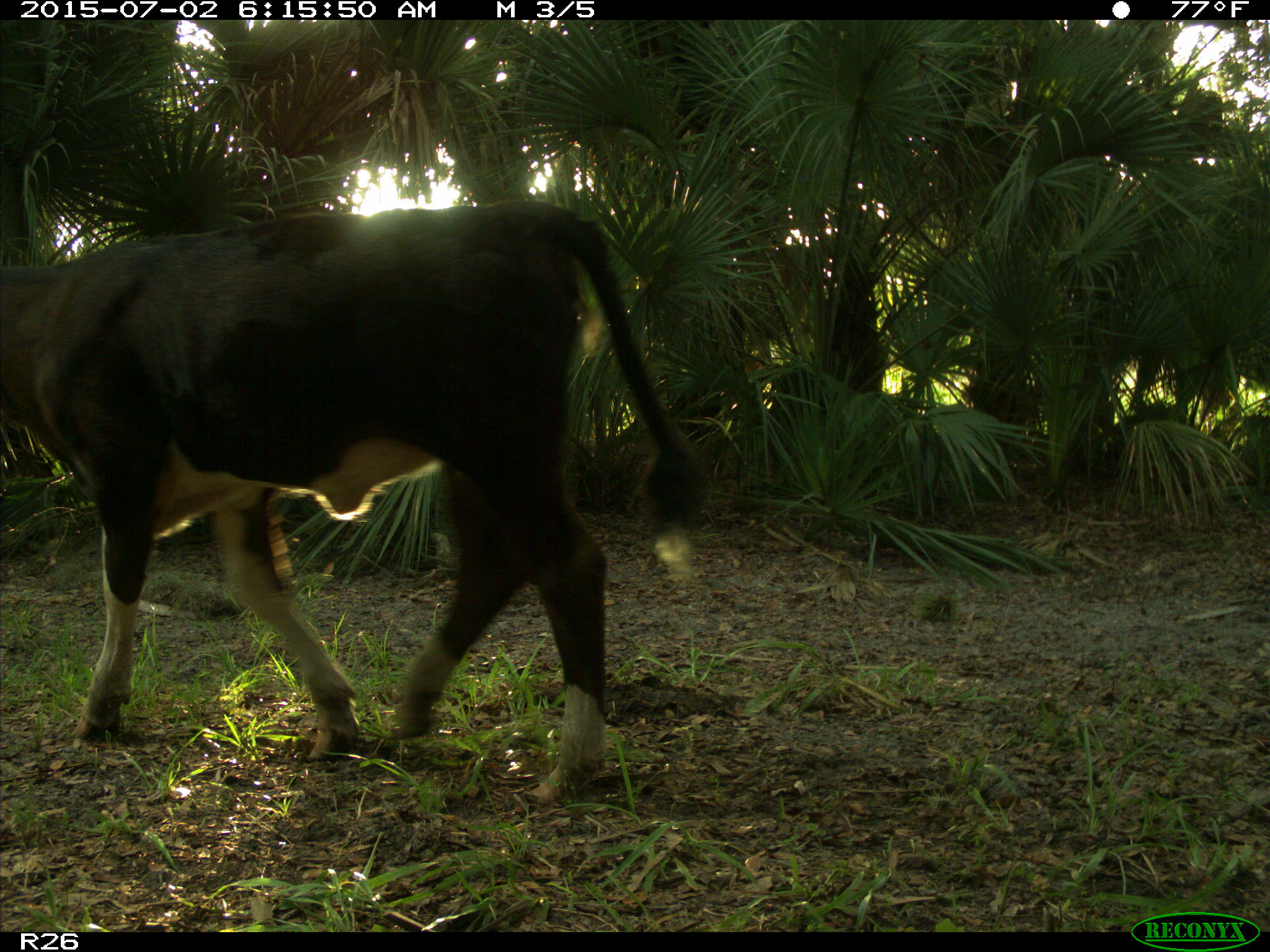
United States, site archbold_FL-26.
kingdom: Animalia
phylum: Chordata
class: Mammalia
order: Artiodactyla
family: Bovidae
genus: Bos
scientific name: Bos taurus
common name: domestic cow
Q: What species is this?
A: Bos taurus (domestic cow).